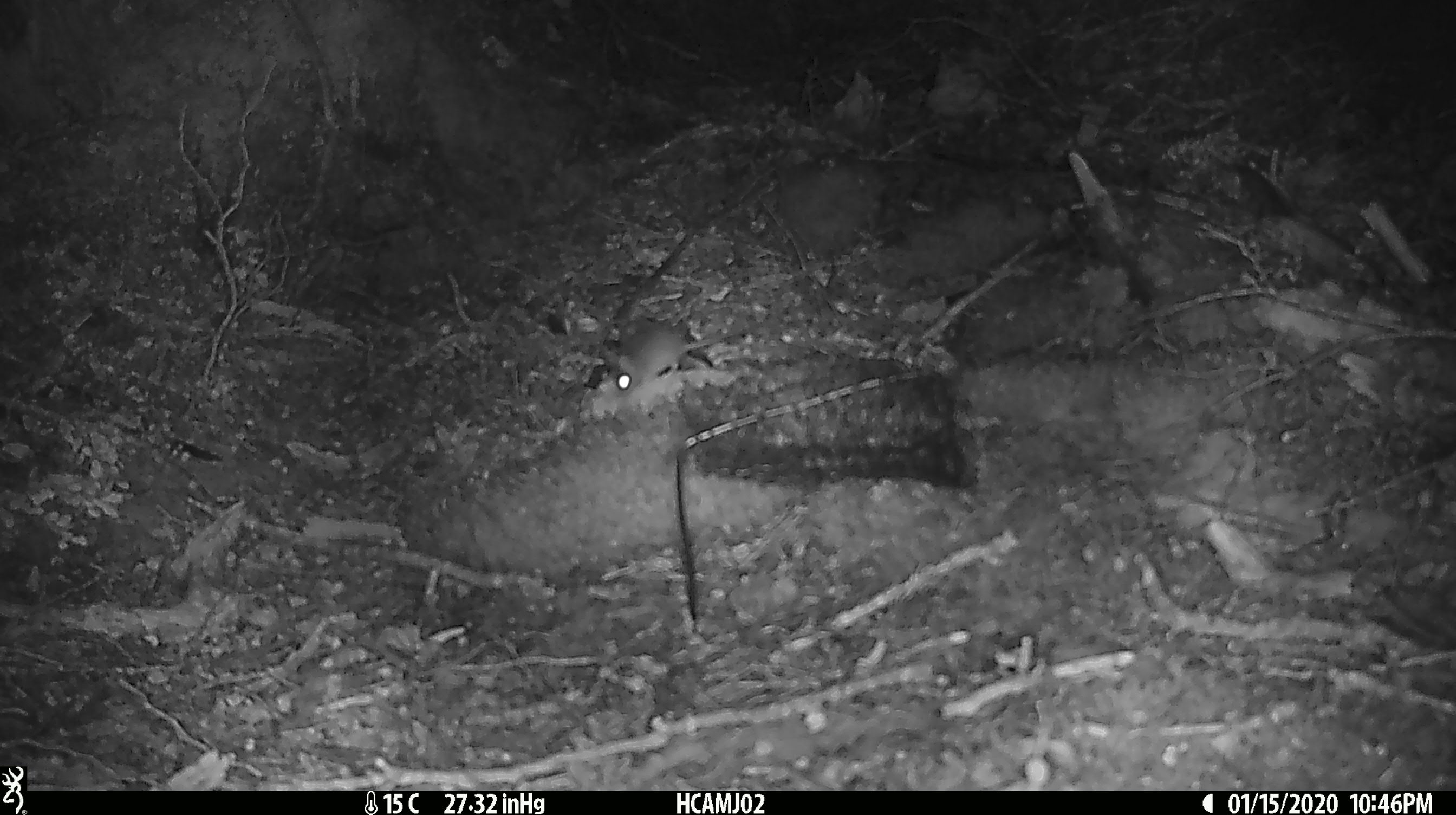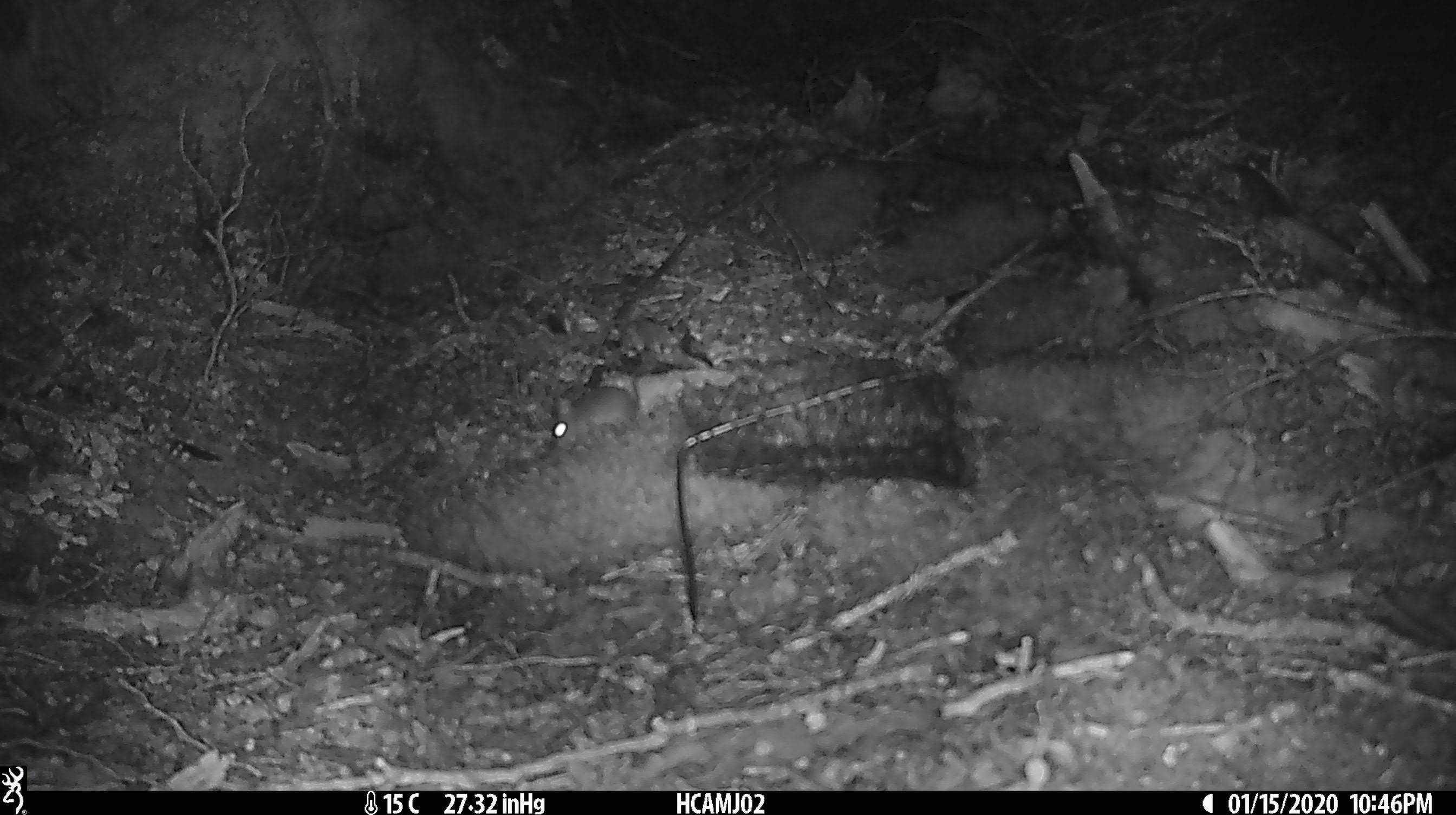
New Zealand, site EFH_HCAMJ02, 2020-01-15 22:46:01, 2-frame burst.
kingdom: Animalia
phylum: Chordata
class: Mammalia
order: Rodentia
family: Muridae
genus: Mus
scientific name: Mus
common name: mouse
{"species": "mouse (Mus)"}